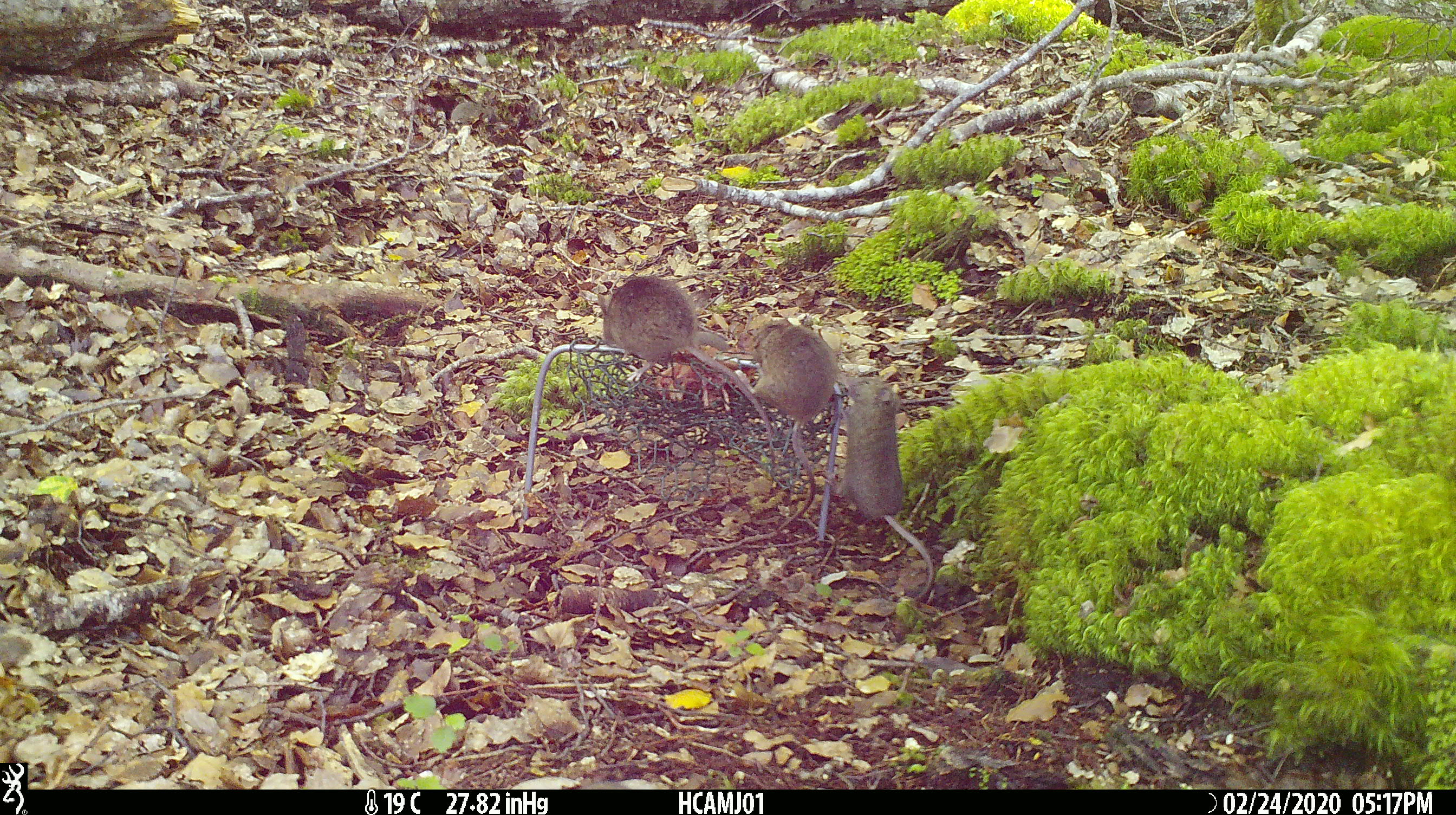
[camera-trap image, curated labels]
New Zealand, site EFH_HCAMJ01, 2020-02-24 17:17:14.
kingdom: Animalia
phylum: Chordata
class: Mammalia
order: Rodentia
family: Muridae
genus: Mus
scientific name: Mus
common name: mouse